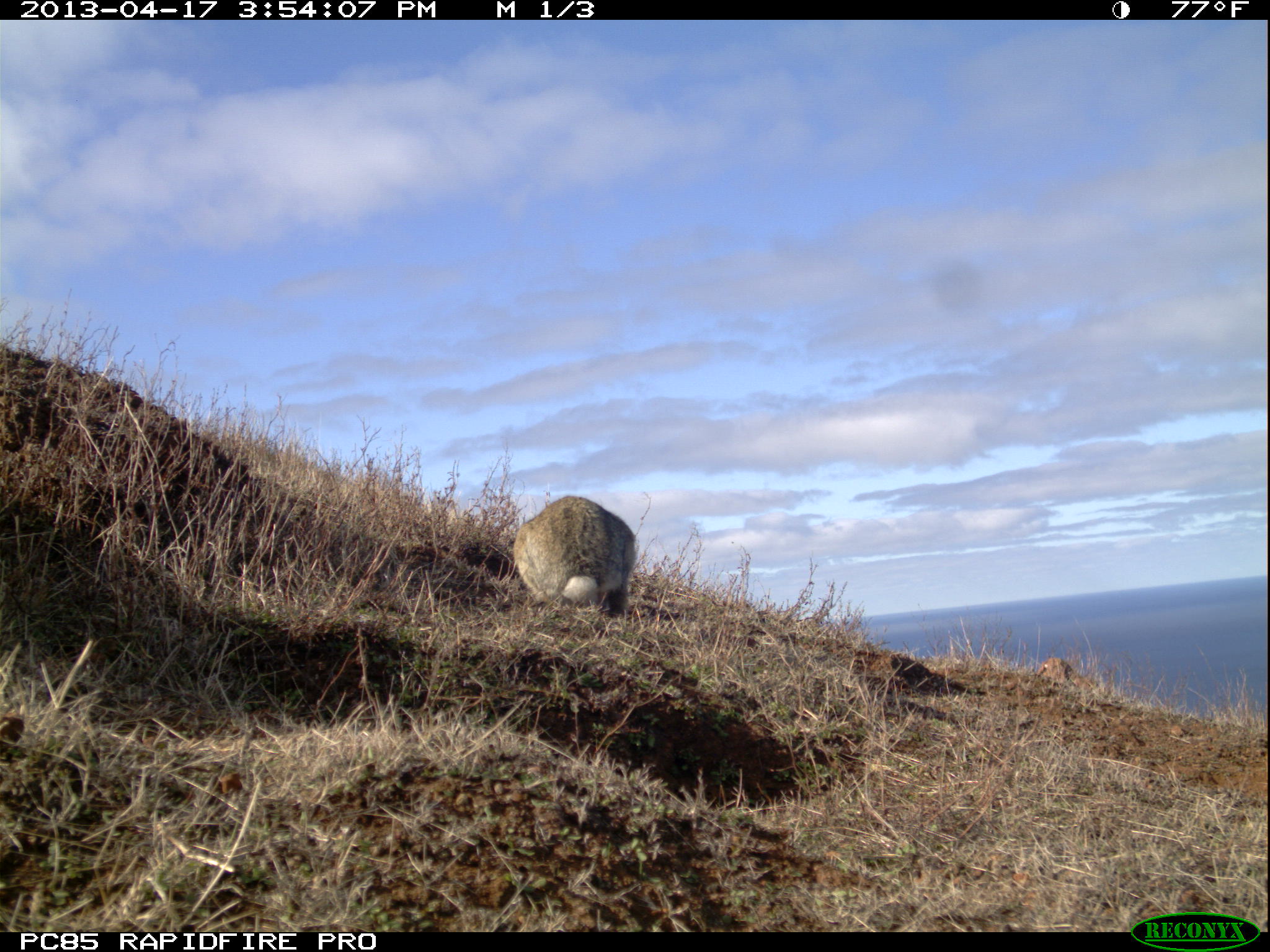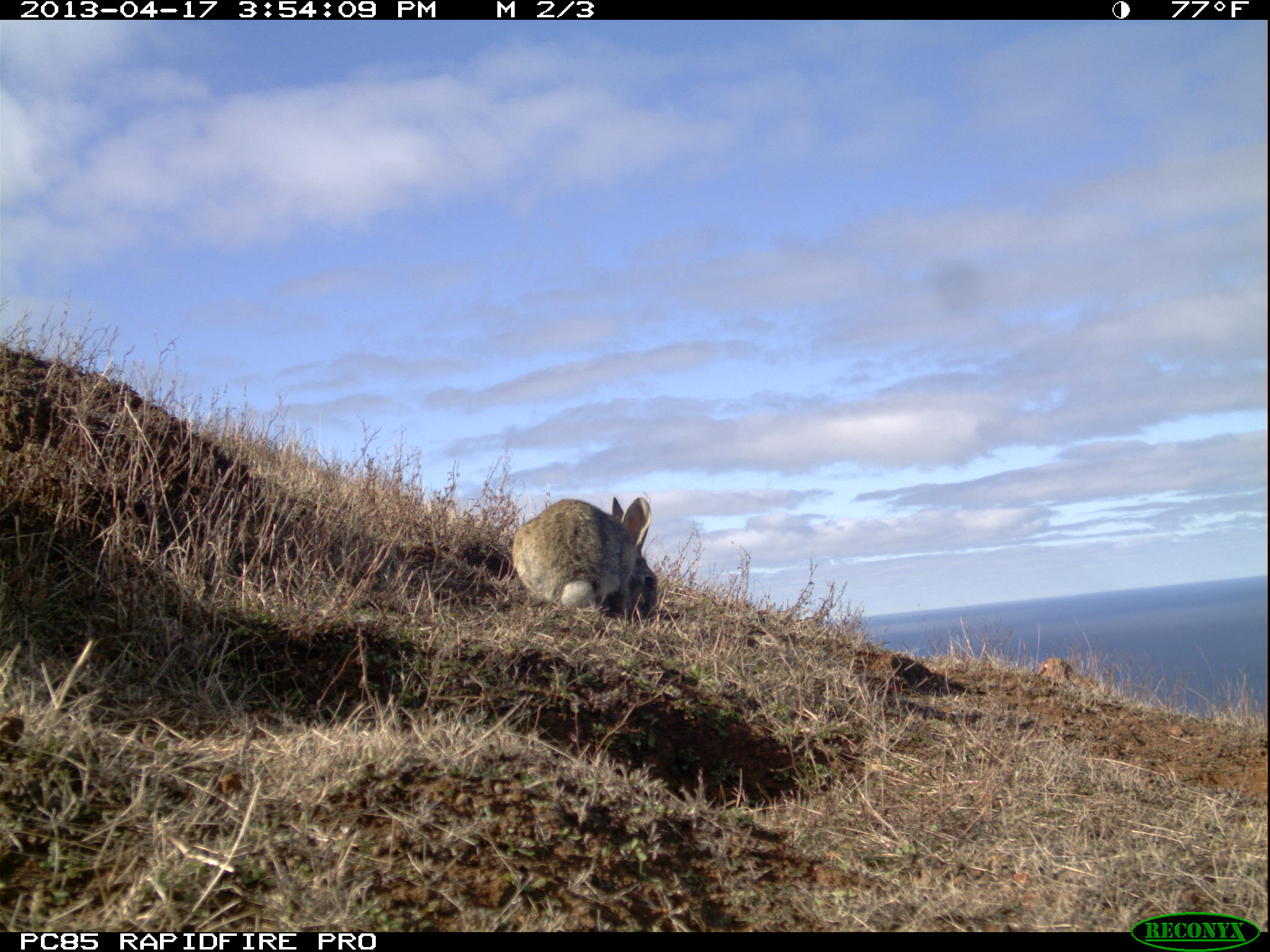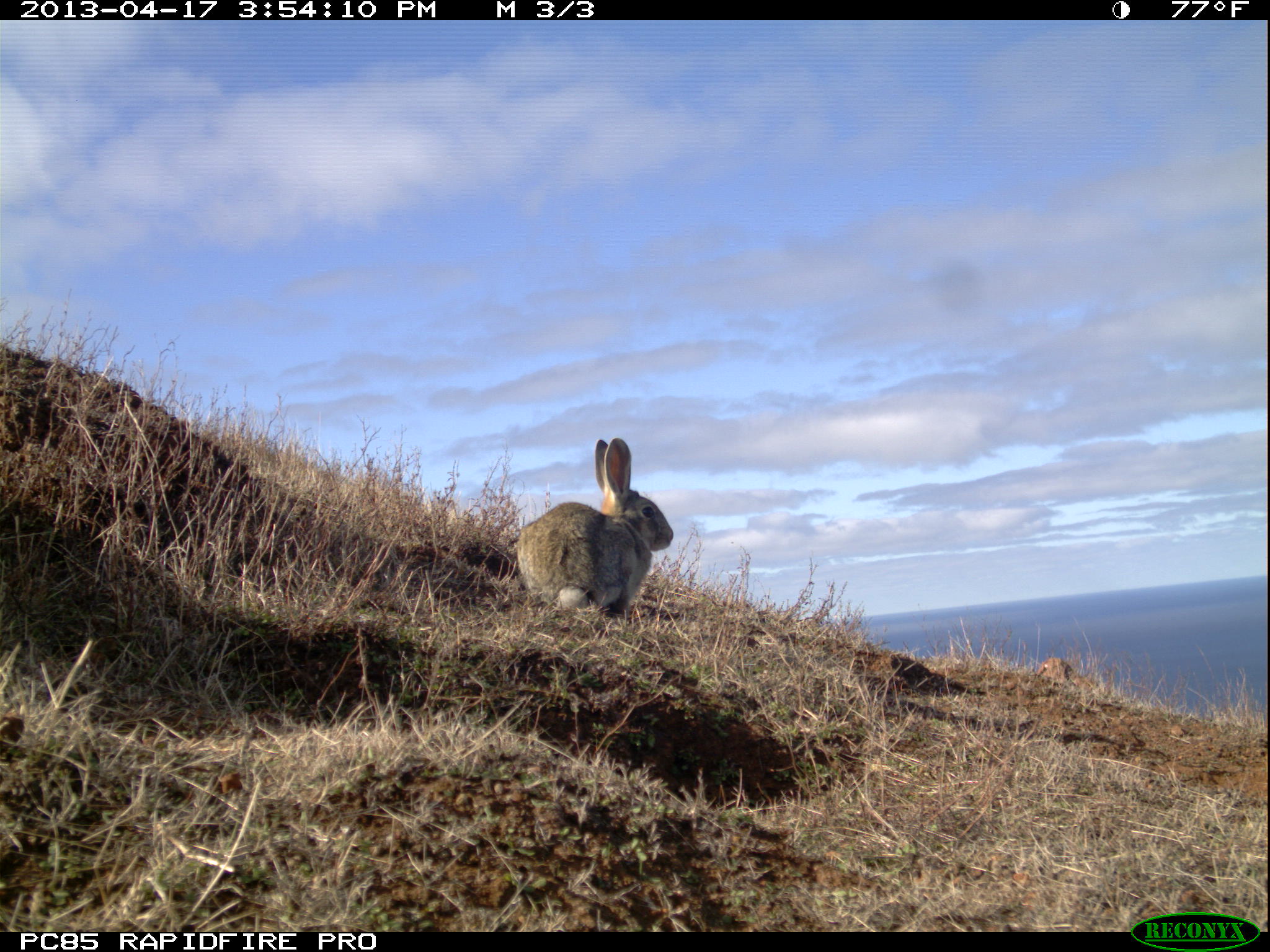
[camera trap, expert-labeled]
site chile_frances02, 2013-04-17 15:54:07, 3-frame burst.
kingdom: Animalia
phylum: Chordata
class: Mammalia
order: Lagomorpha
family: Leporidae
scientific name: Leporidae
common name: rabbits and hares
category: rabbit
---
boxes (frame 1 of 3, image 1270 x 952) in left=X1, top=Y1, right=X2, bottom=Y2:
rabbit: left=504, top=495, right=636, bottom=619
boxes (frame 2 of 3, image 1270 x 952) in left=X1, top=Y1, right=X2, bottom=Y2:
rabbit: left=502, top=493, right=657, bottom=624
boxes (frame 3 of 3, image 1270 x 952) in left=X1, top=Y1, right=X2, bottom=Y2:
rabbit: left=506, top=437, right=675, bottom=620